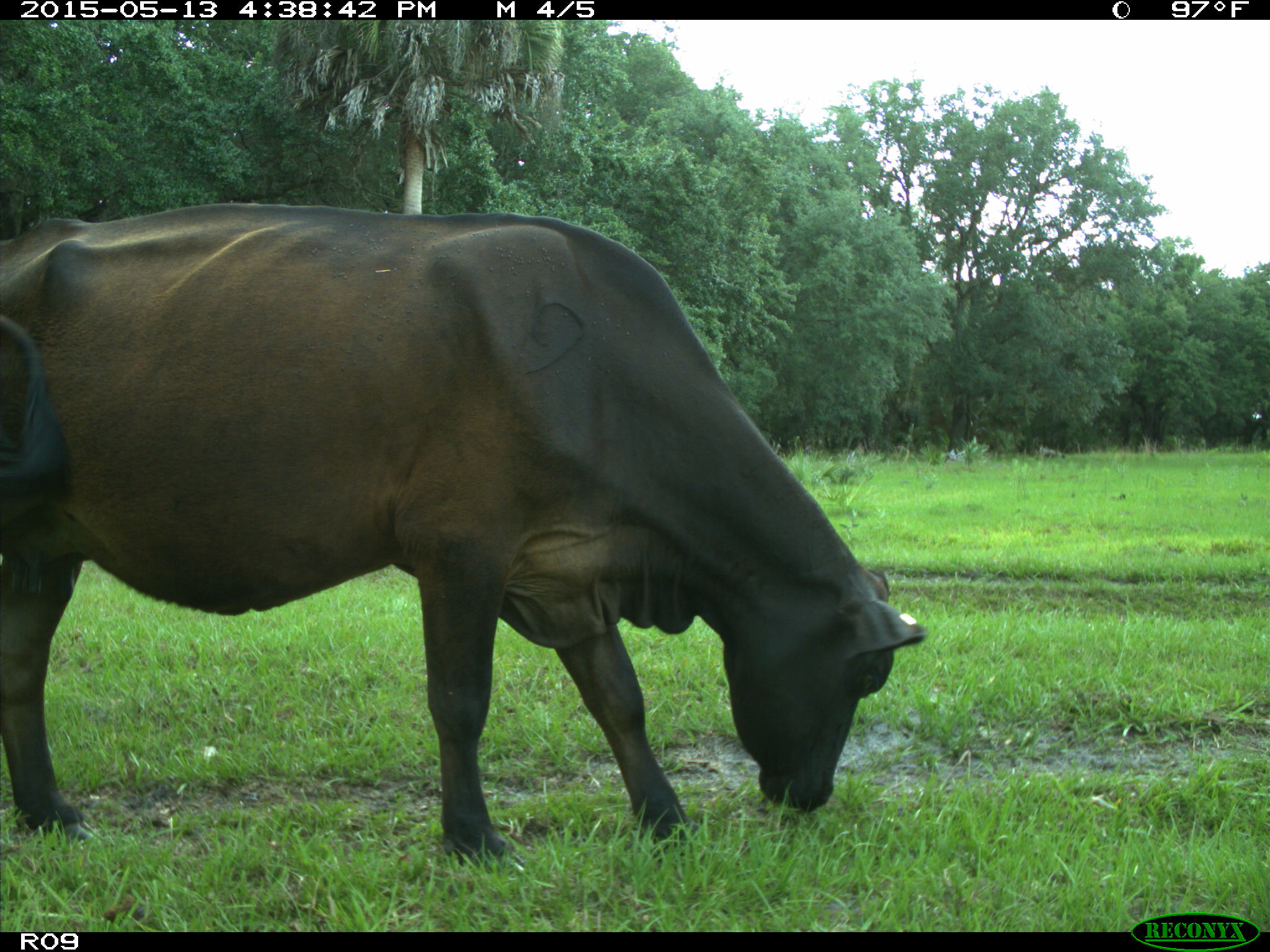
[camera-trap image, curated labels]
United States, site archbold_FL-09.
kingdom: Animalia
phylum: Chordata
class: Mammalia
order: Artiodactyla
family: Bovidae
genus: Bos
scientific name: Bos taurus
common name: domestic cow